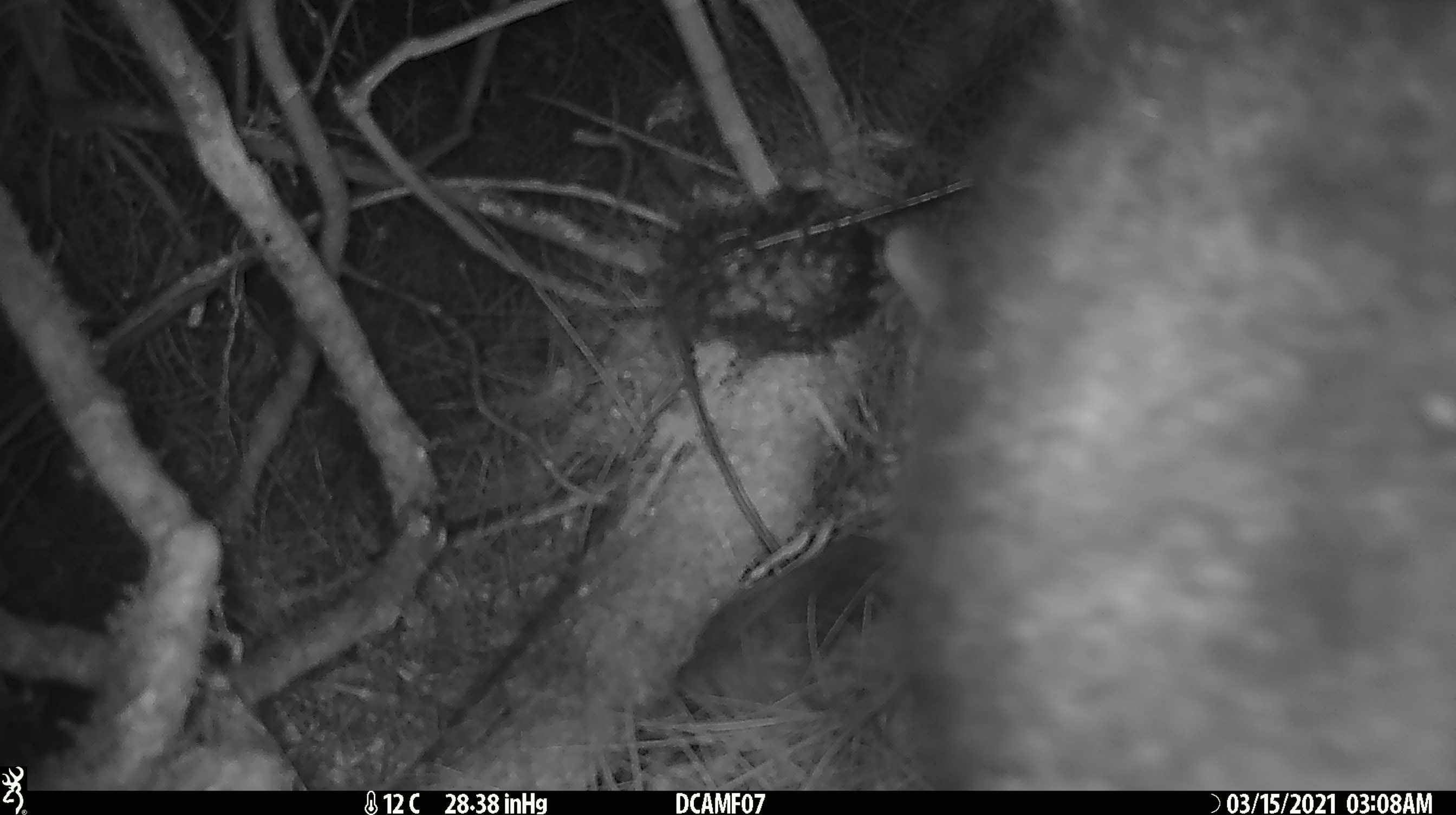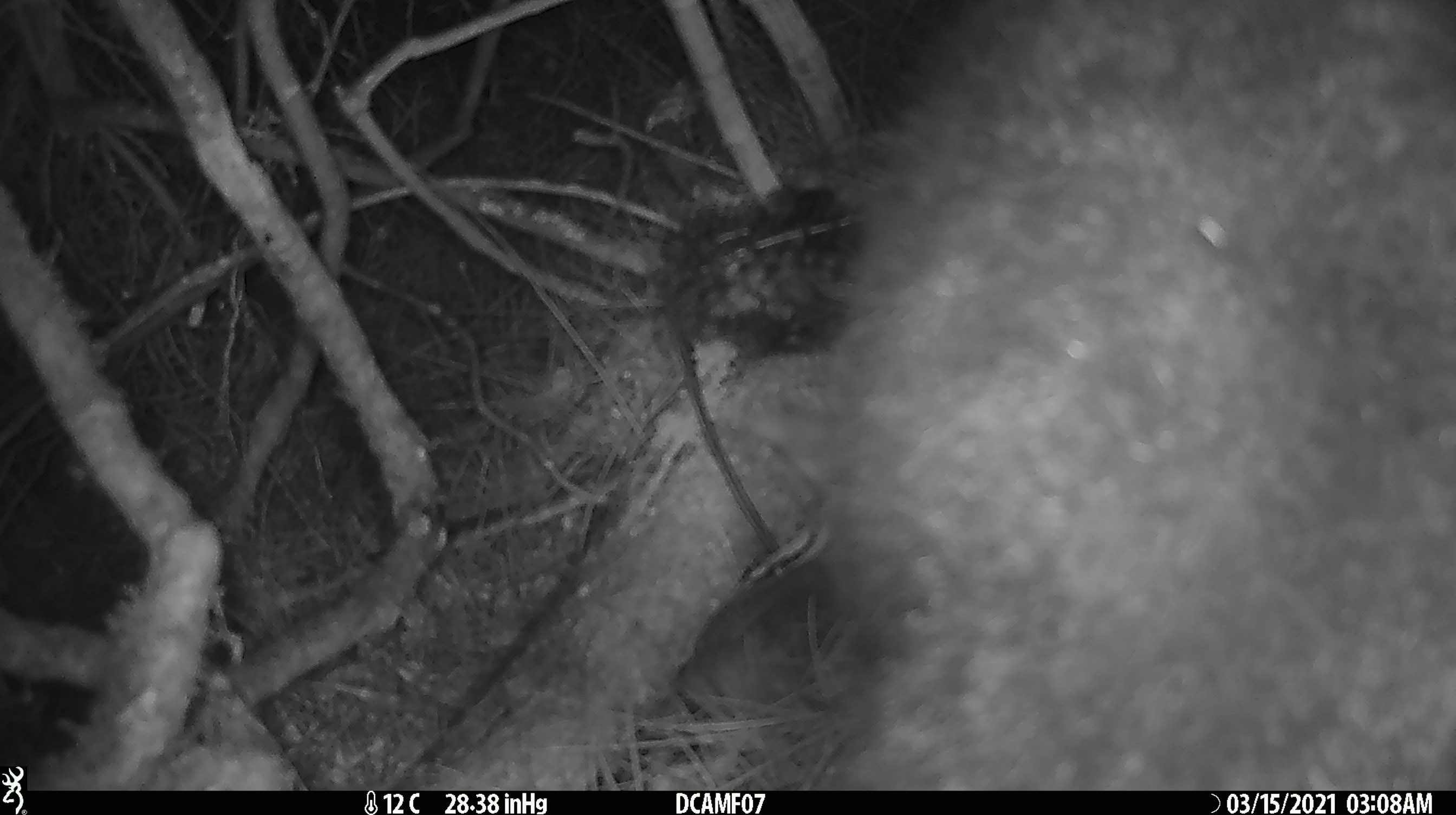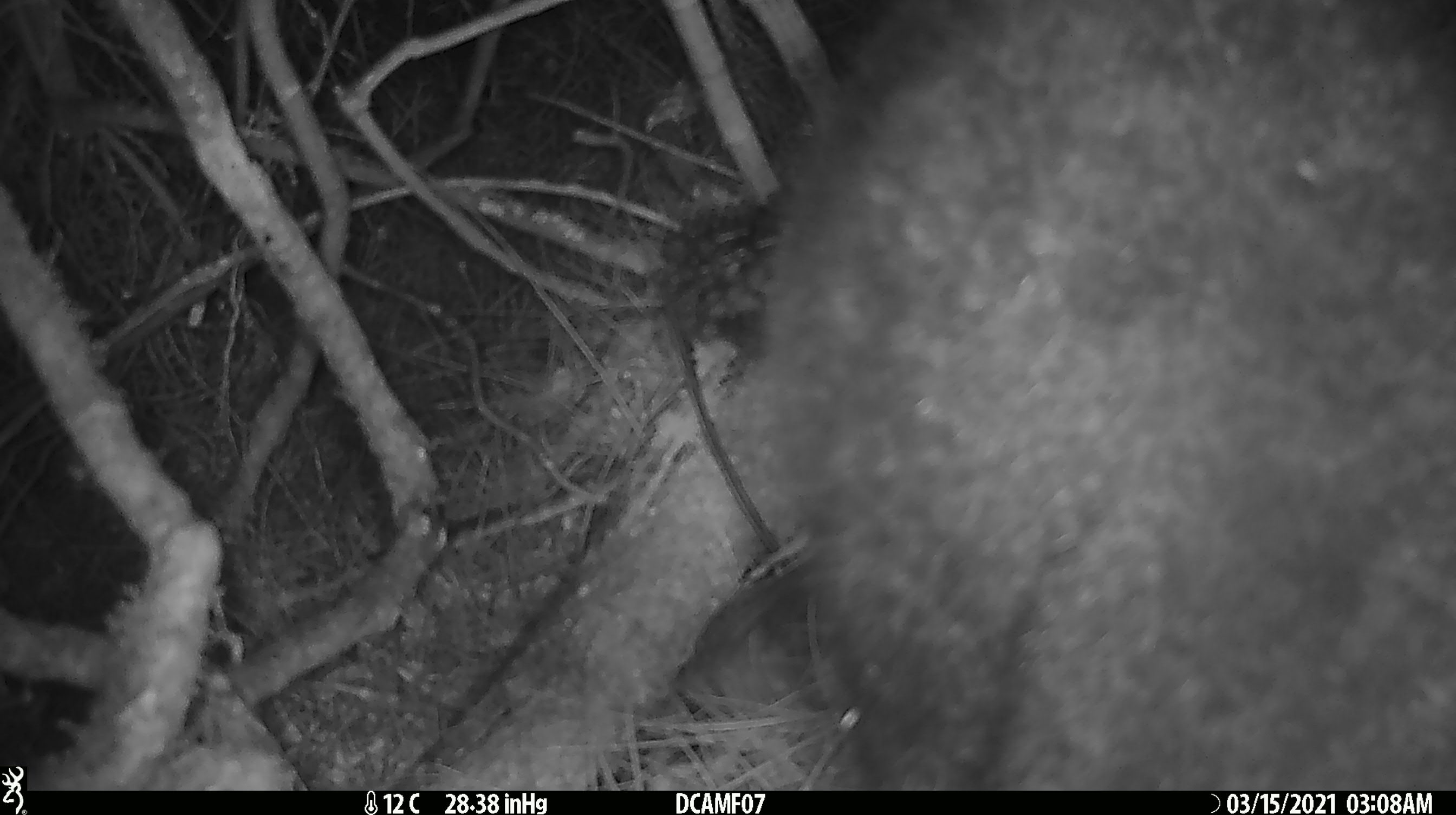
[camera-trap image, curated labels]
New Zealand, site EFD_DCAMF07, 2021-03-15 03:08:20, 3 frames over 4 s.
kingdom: Animalia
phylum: Chordata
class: Mammalia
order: Diprotodontia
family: Phalangeridae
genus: Trichosurus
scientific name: Trichosurus vulpecula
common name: common brushtail possum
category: possum